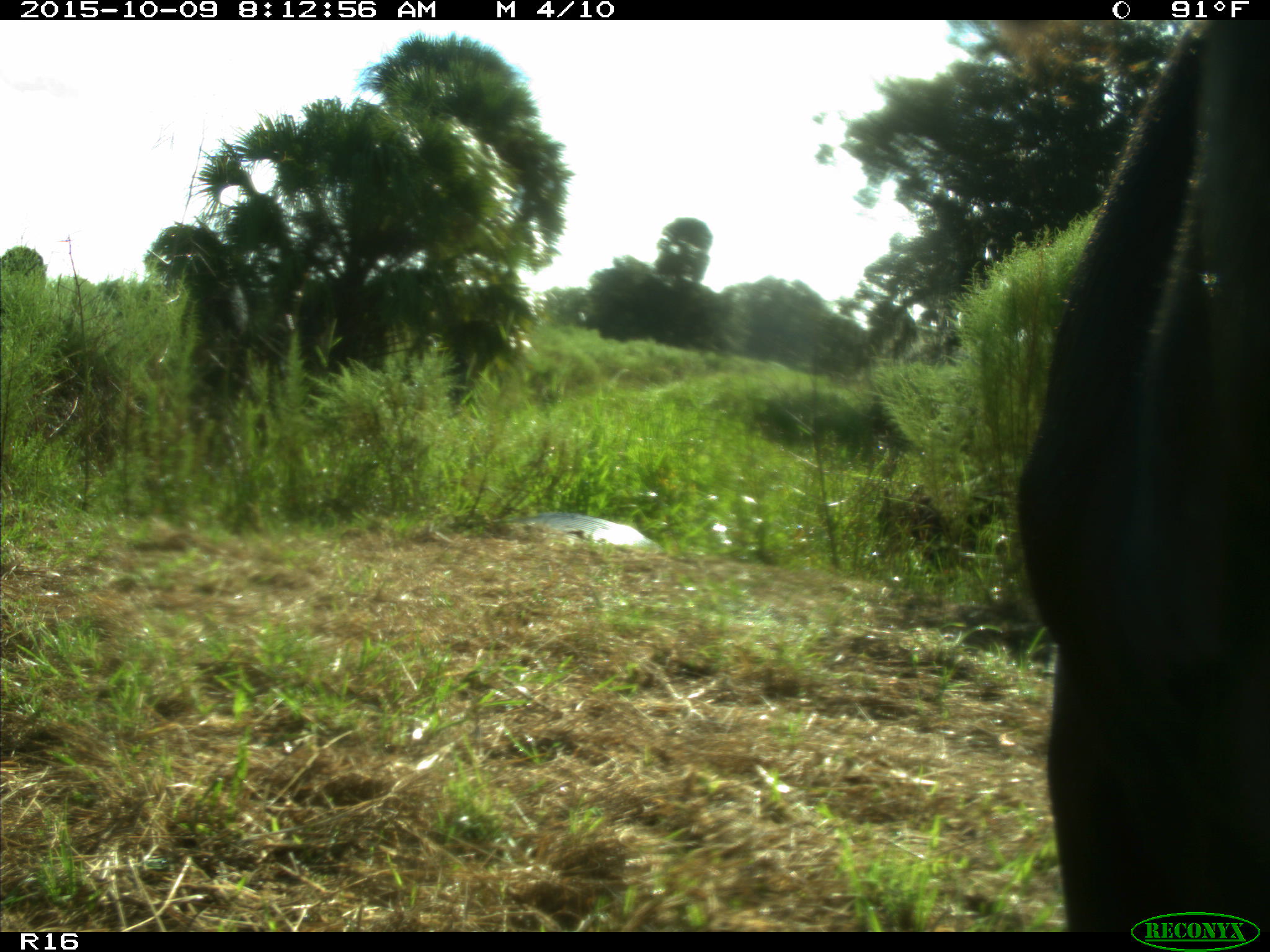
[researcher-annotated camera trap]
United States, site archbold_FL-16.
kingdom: Animalia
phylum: Chordata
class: Mammalia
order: Artiodactyla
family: Bovidae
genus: Bos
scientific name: Bos taurus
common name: domestic cow